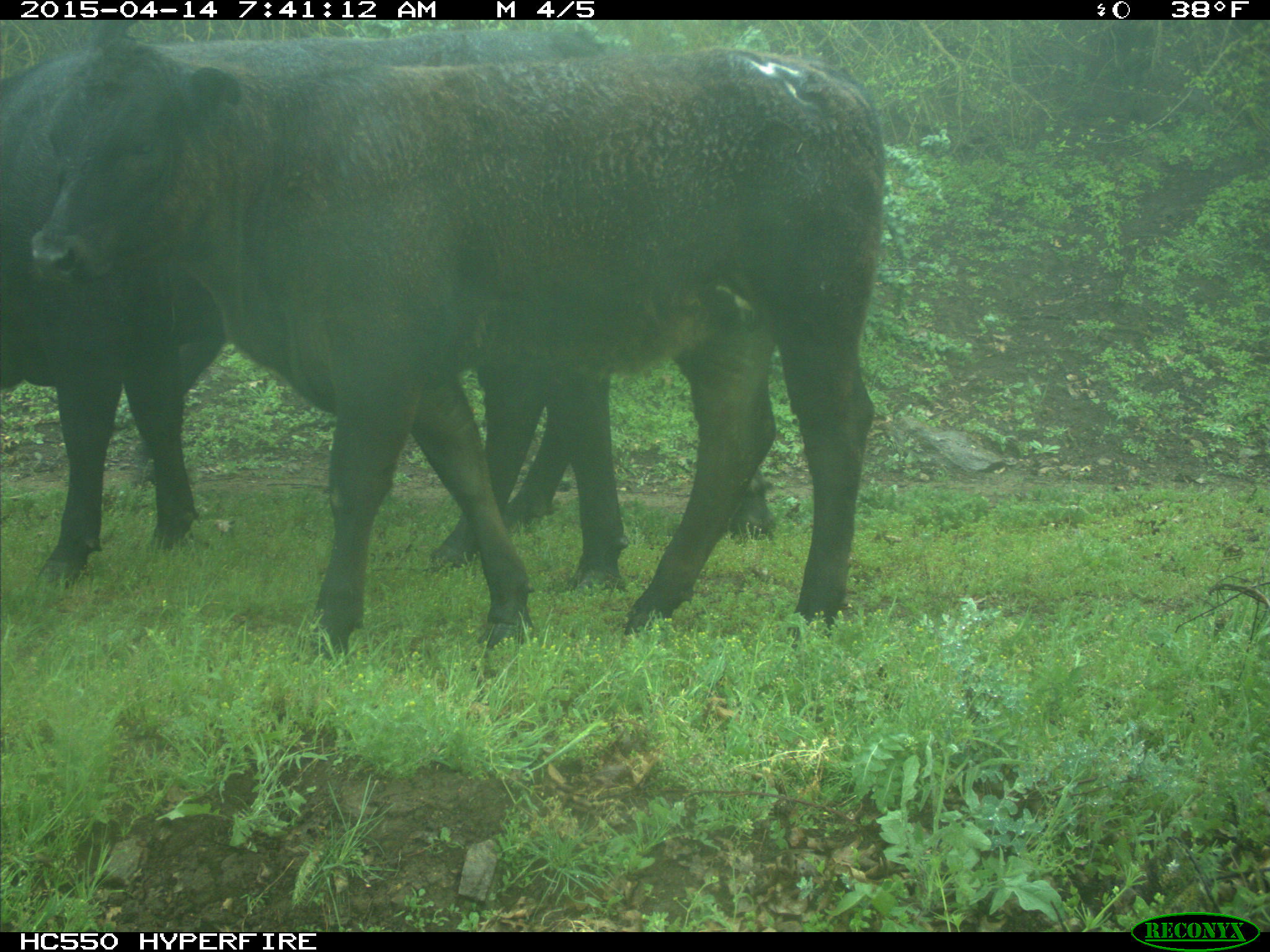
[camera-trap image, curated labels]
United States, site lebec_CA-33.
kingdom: Animalia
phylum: Chordata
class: Mammalia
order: Artiodactyla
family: Bovidae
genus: Bos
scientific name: Bos taurus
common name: domestic cow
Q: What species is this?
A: Bos taurus (domestic cow).